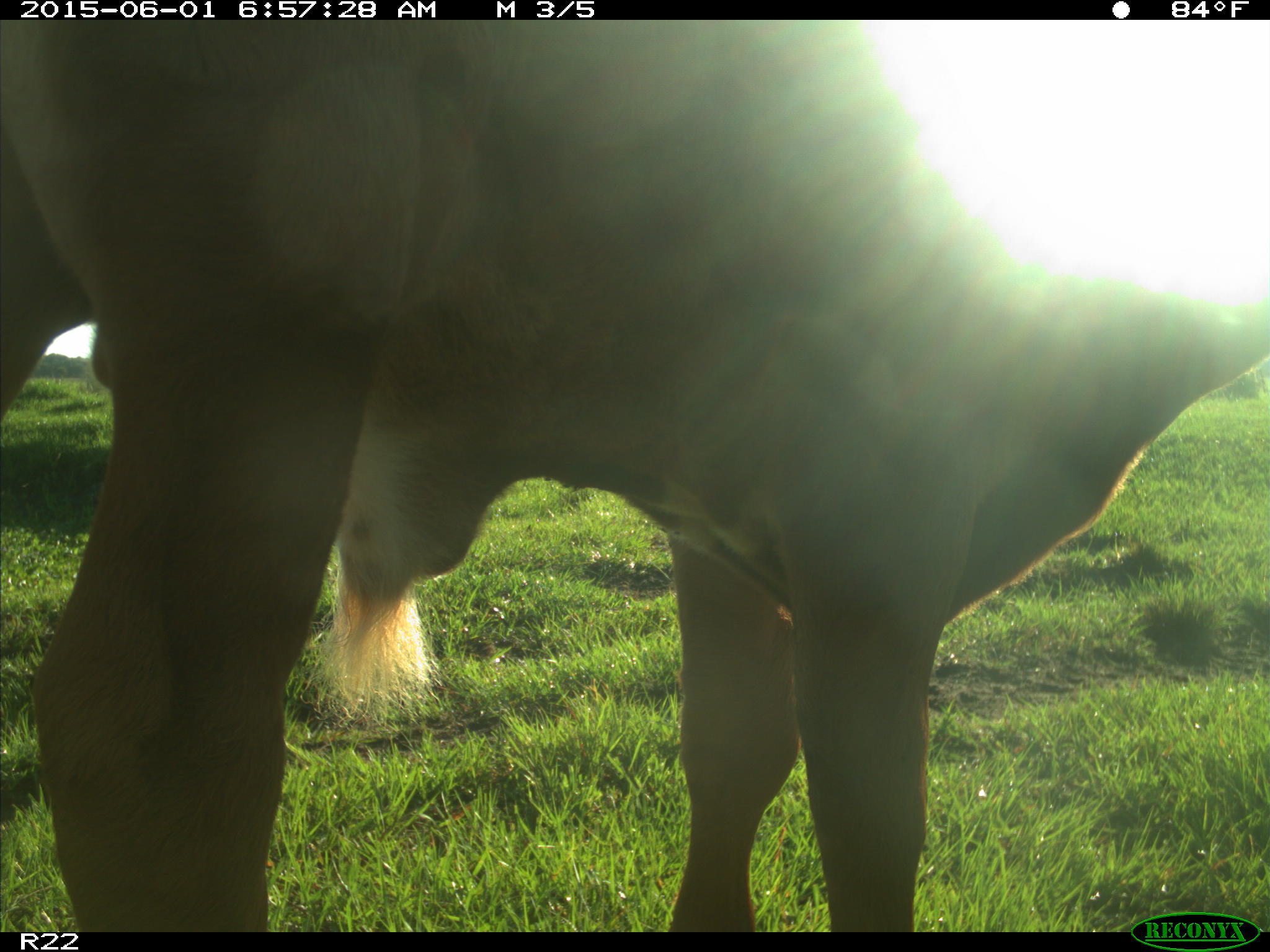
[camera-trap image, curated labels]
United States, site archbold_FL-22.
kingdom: Animalia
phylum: Chordata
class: Mammalia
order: Artiodactyla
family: Bovidae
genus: Bos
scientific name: Bos taurus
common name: domestic cow